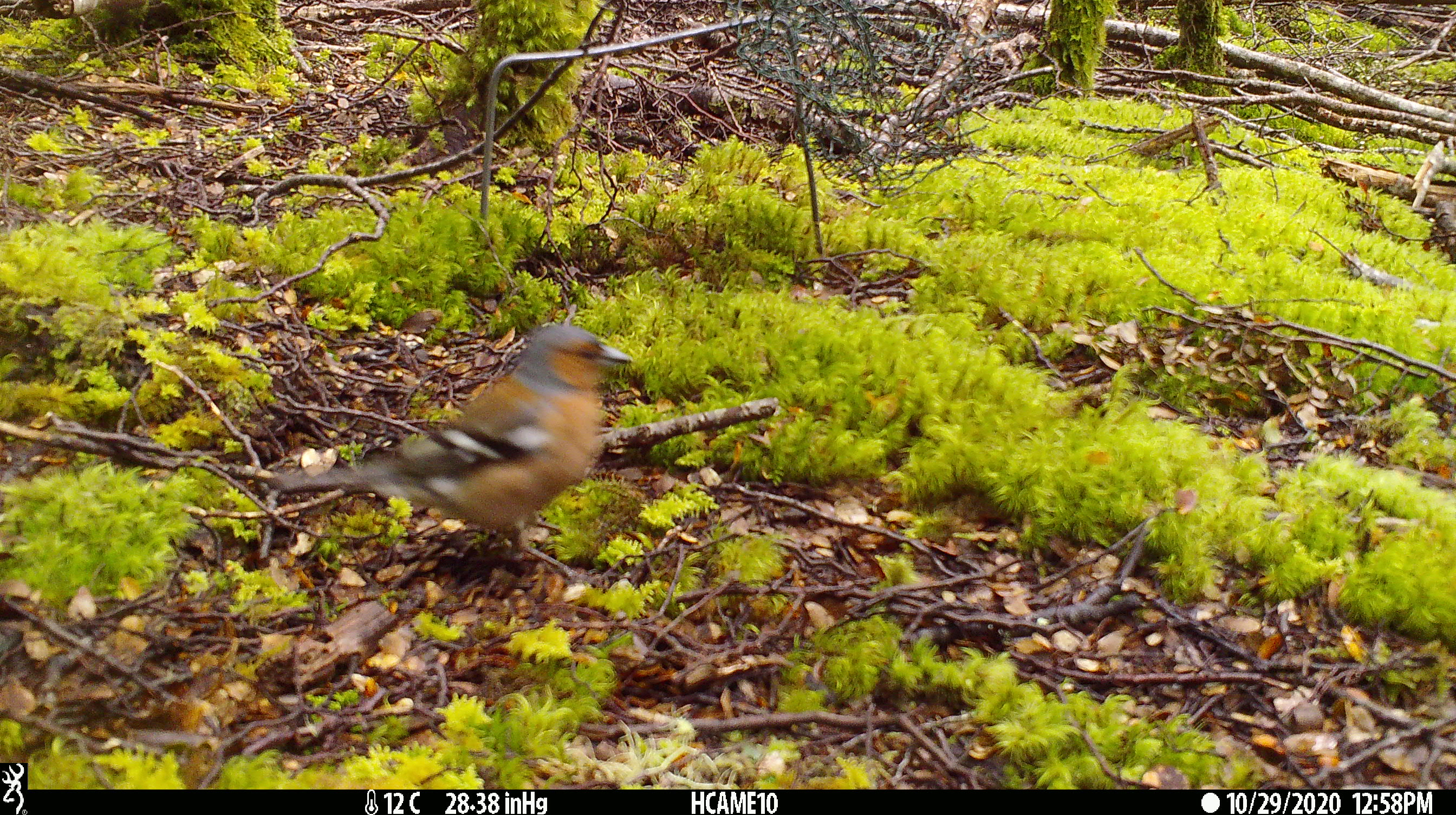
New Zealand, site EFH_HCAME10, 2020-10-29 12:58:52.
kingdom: Animalia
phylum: Chordata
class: Aves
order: Passeriformes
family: Fringillidae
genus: Fringilla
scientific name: Fringilla coelebs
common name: common chaffinch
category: chaffinch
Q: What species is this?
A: Chaffinch (common chaffinch) (Fringilla coelebs).